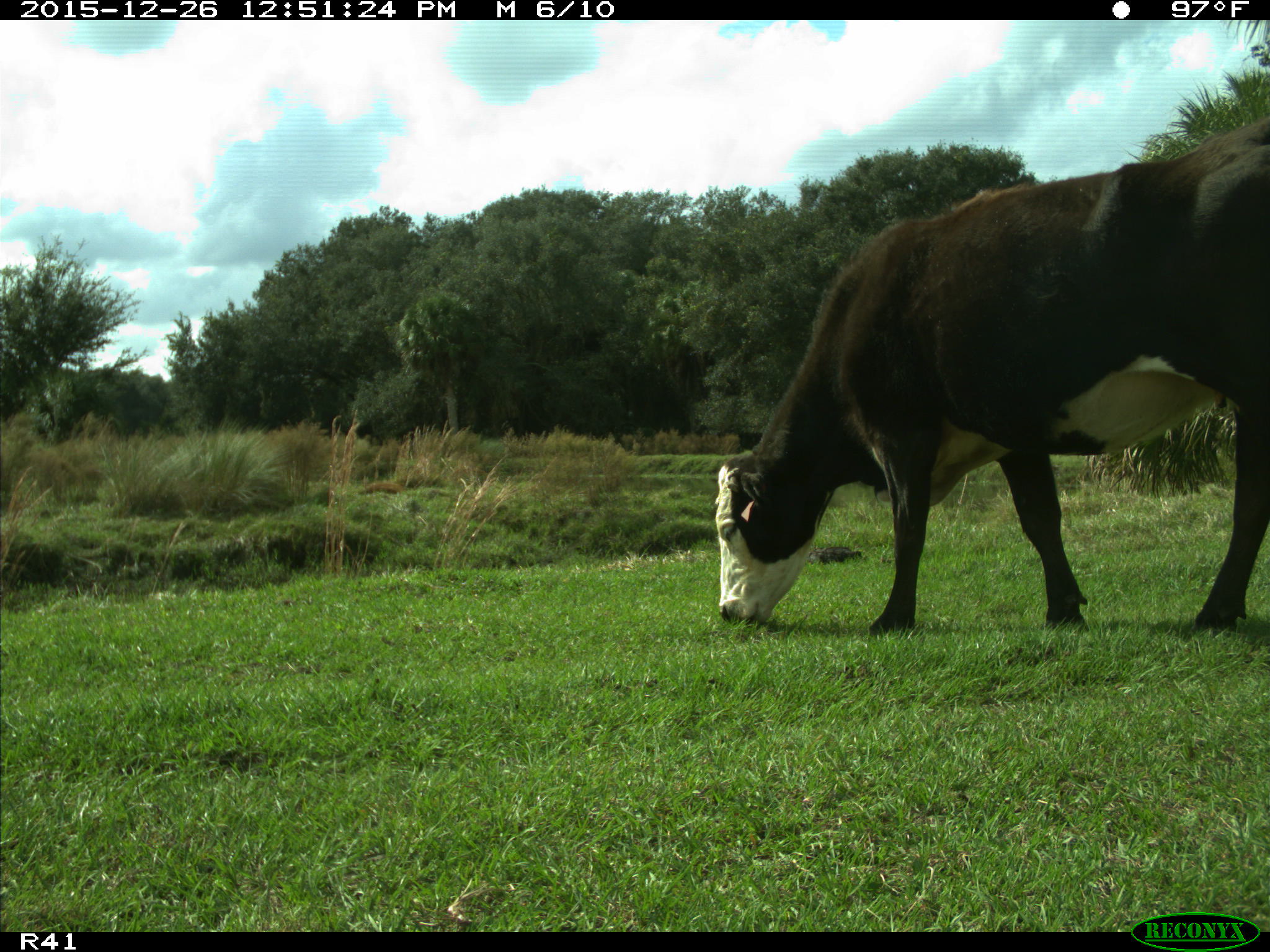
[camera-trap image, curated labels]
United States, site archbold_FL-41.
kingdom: Animalia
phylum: Chordata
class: Mammalia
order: Artiodactyla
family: Bovidae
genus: Bos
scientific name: Bos taurus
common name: domestic cow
Bos taurus (domestic cow).